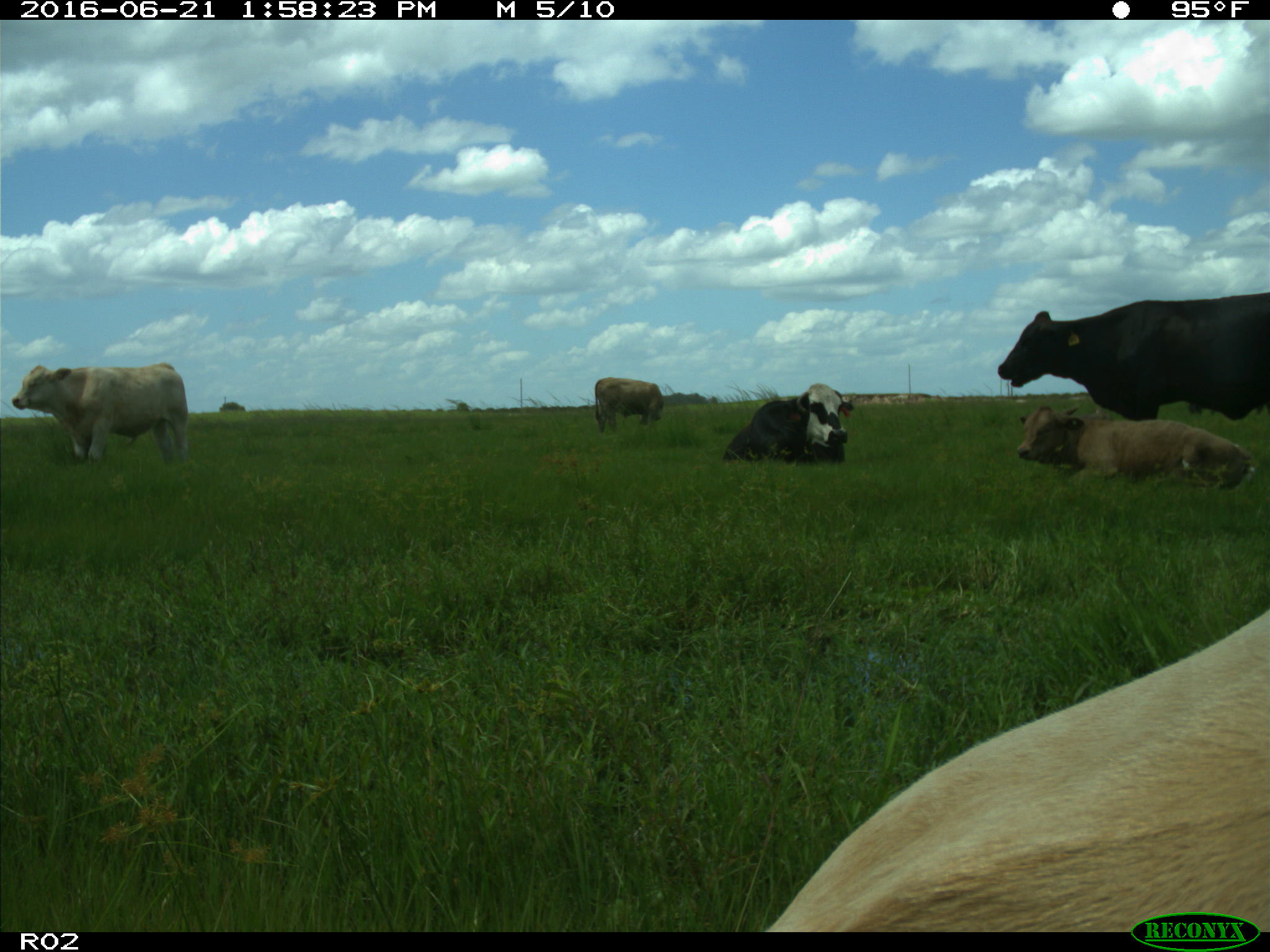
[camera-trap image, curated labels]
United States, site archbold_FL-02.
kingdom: Animalia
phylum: Chordata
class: Mammalia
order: Artiodactyla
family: Bovidae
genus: Bos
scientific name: Bos taurus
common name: domestic cow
Bos taurus (domestic cow).